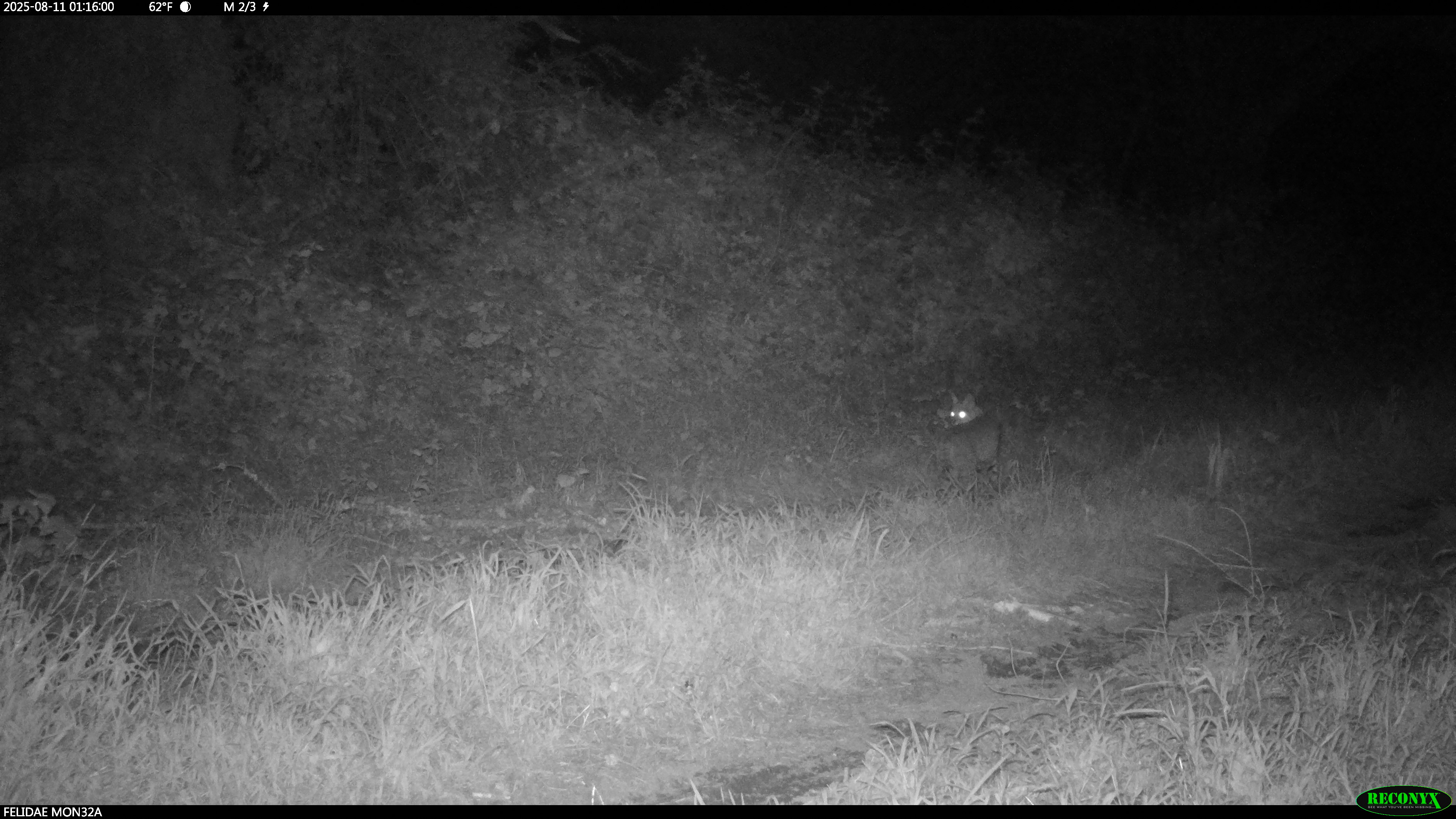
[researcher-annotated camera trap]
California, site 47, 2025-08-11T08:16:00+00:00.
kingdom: Animalia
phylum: Chordata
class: Mammalia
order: Carnivora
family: Felidae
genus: Lynx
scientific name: Lynx rufus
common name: bobcat